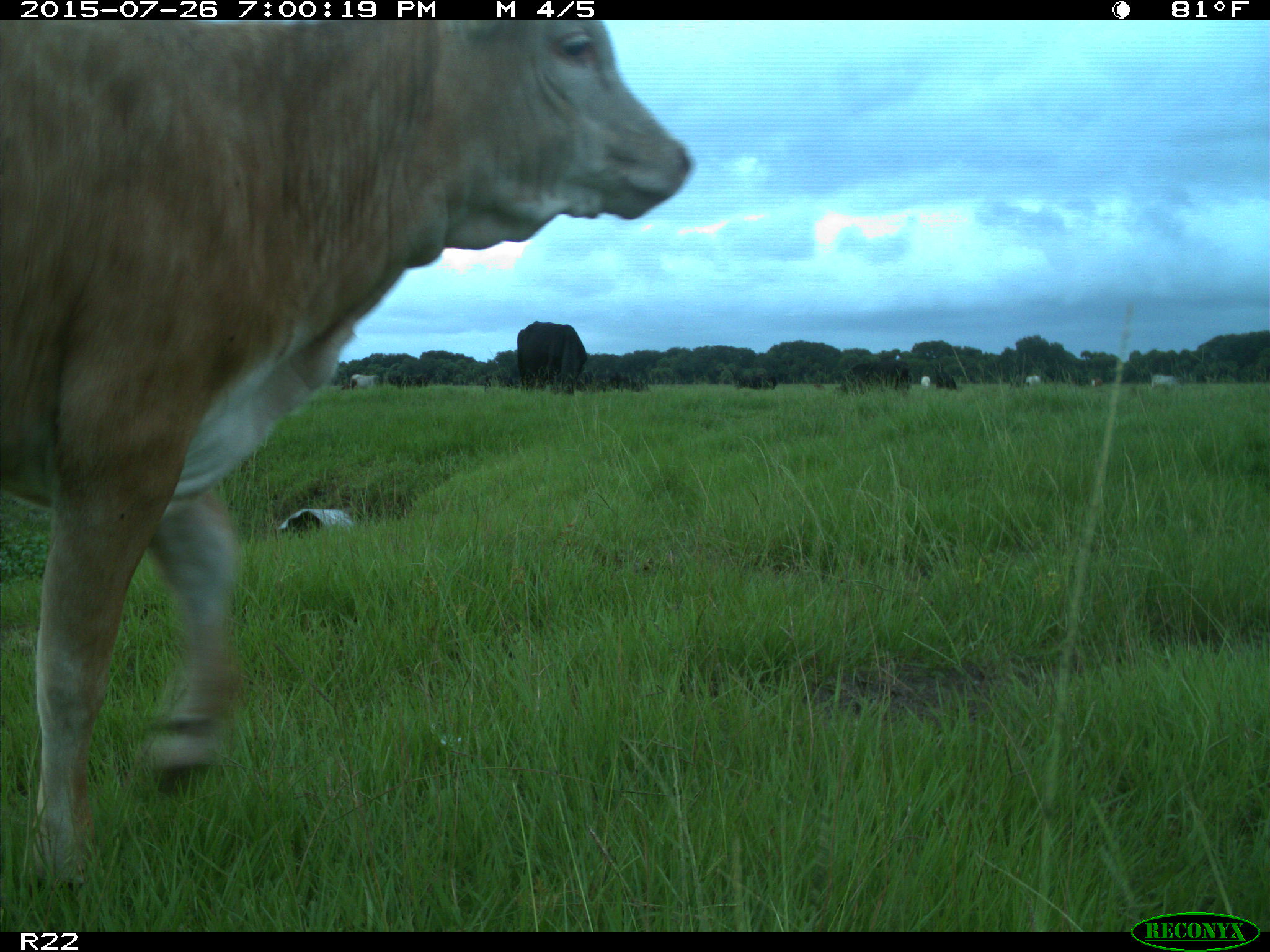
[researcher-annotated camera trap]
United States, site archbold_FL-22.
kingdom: Animalia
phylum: Chordata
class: Mammalia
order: Artiodactyla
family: Bovidae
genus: Bos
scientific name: Bos taurus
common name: domestic cow